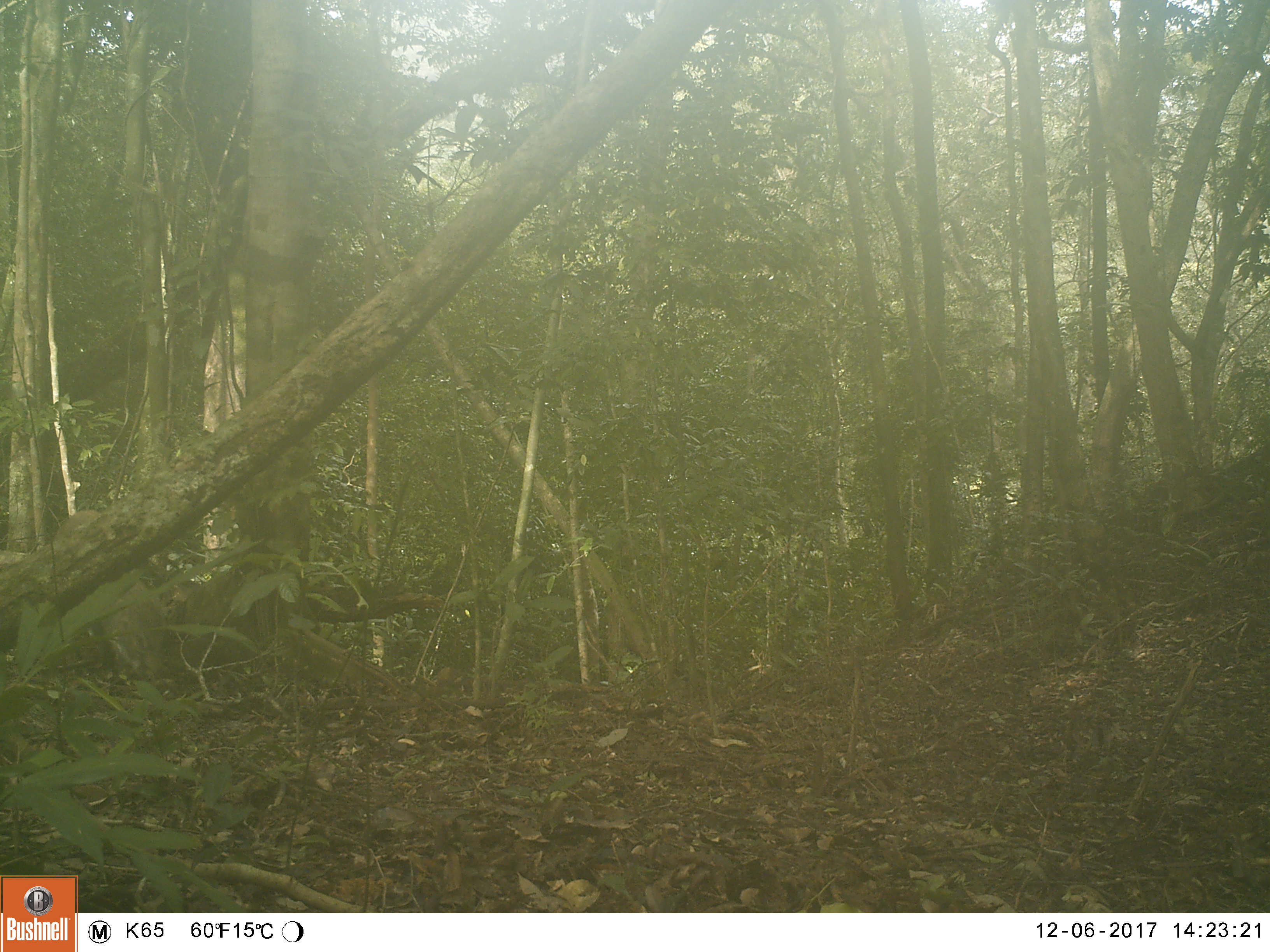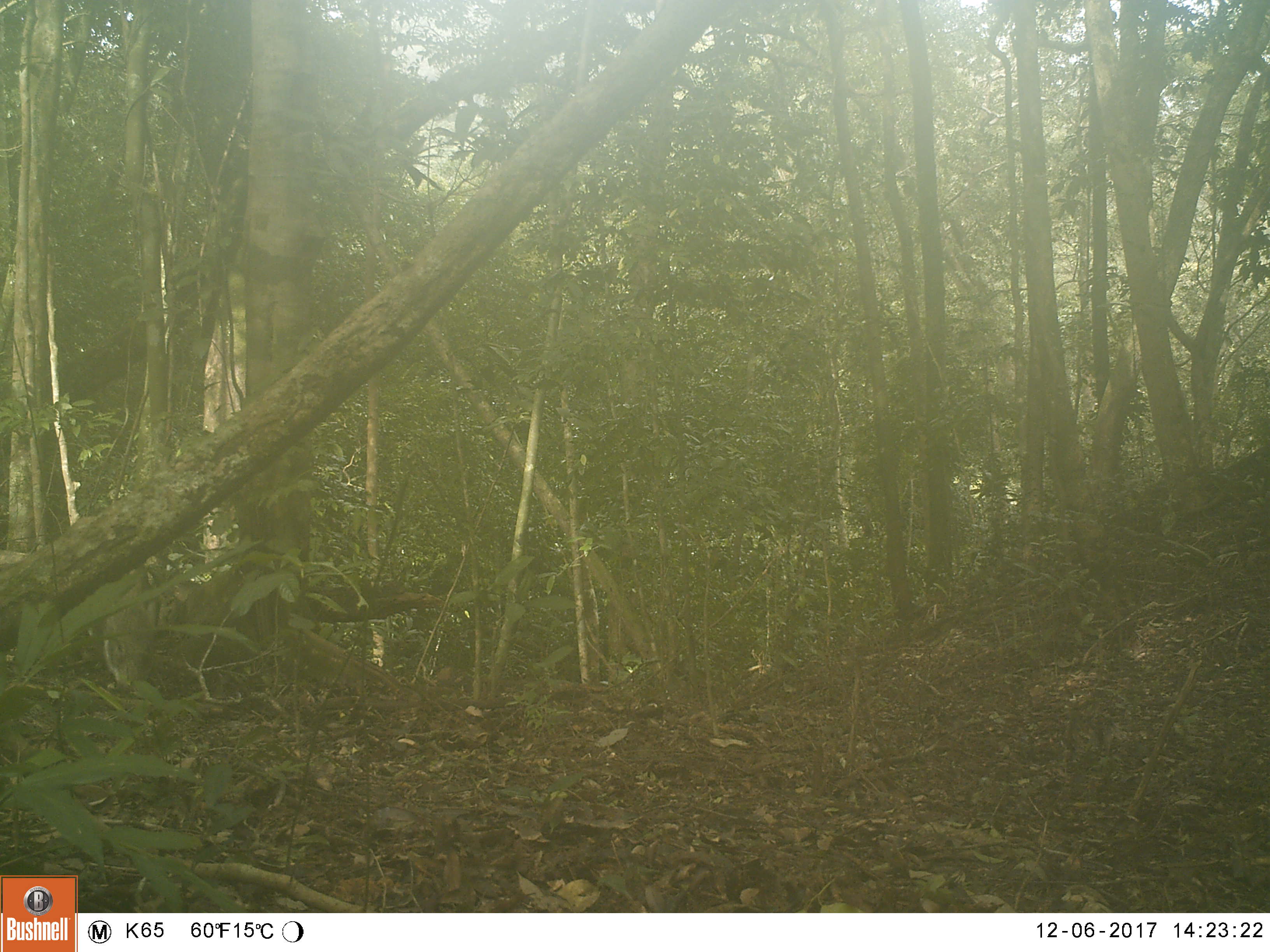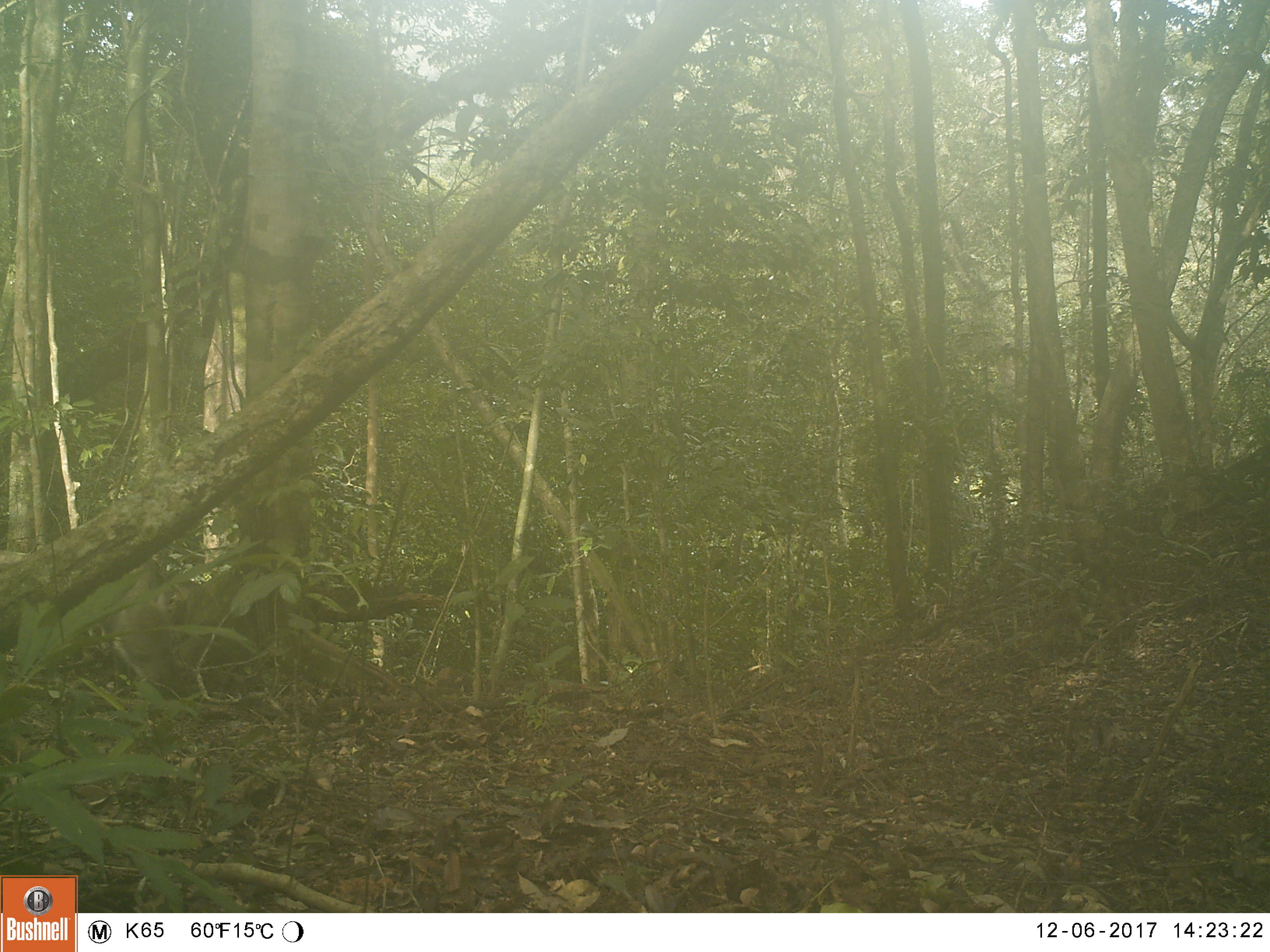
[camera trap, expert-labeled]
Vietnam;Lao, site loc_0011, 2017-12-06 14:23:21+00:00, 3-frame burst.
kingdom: Animalia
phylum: Chordata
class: Mammalia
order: Artiodactyla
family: Suidae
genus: Sus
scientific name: Sus scrofa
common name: eurasian wild pig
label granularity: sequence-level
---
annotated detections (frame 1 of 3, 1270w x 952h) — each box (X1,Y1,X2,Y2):
eurasian wild pig: (56,509,167,679)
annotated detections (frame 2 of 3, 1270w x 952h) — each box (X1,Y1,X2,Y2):
eurasian wild pig: (70,515,157,684)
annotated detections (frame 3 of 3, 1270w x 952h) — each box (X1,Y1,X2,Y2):
eurasian wild pig: (95,559,171,689)